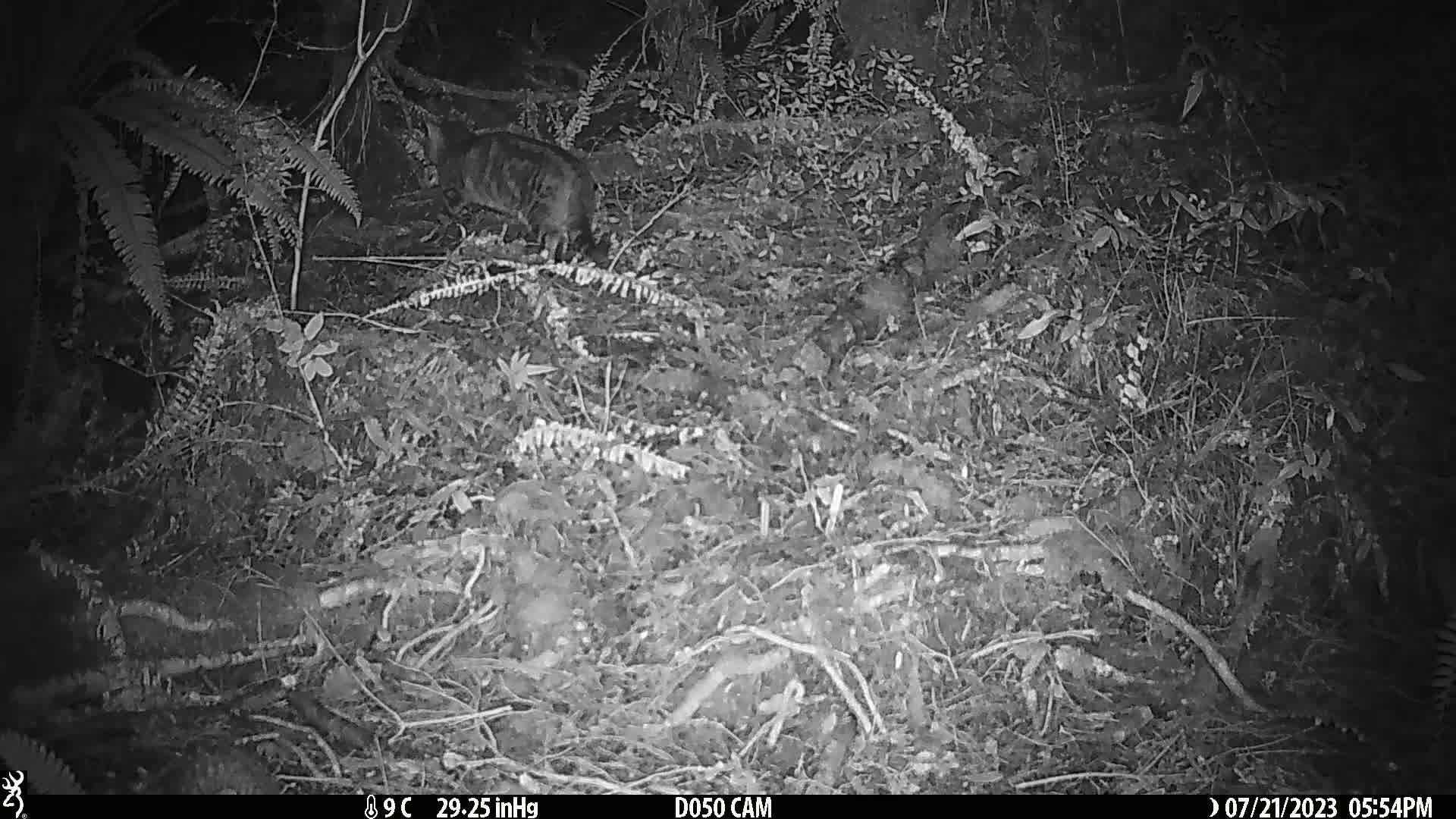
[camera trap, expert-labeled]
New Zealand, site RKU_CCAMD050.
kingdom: Animalia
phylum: Chordata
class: Mammalia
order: Carnivora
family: Felidae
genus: Felis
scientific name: Felis catus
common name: domestic cat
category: cat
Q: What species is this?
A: Cat (domestic cat) (Felis catus).